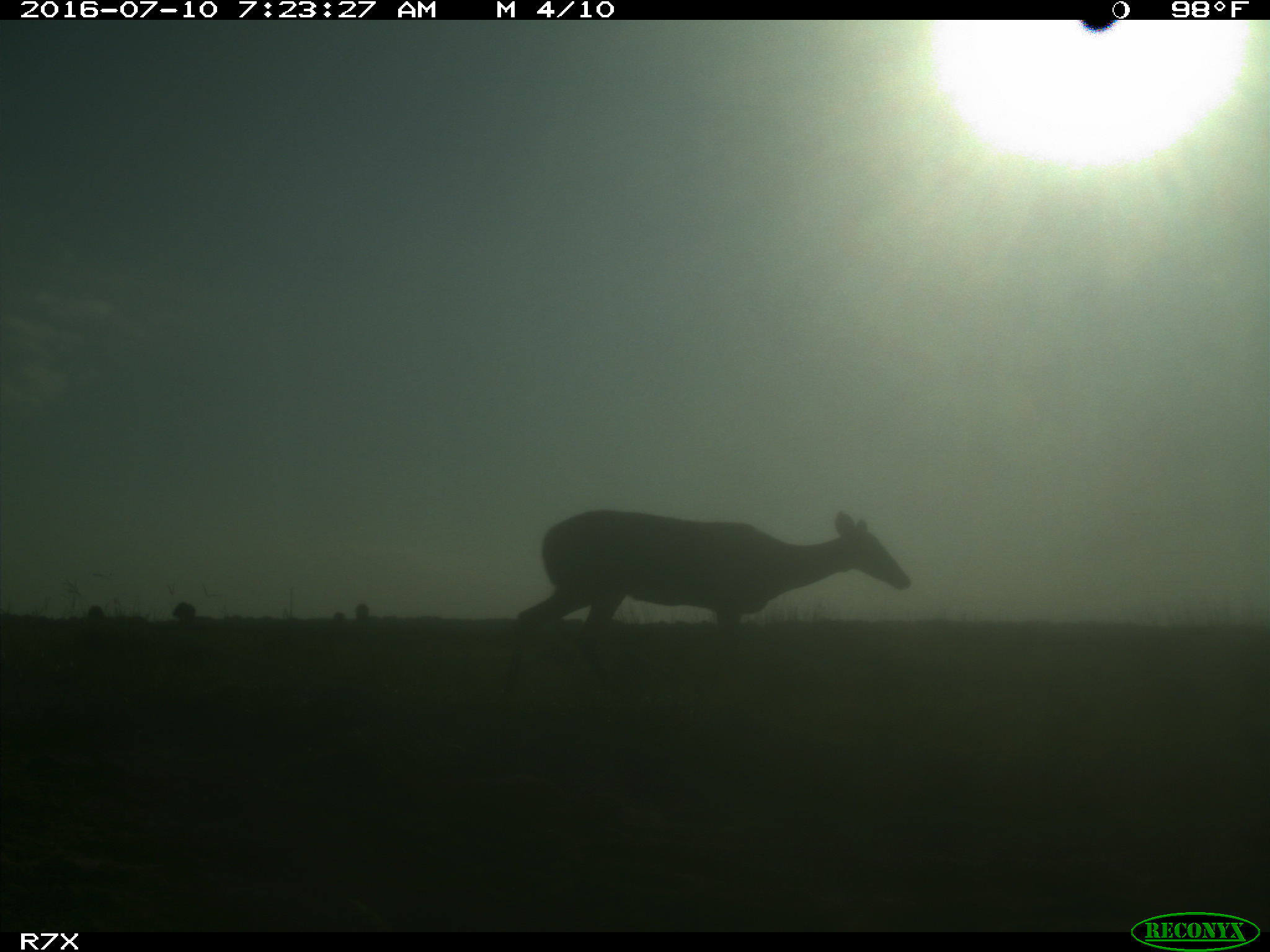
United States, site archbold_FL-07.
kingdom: Animalia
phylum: Chordata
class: Mammalia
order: Artiodactyla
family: Cervidae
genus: Odocoileus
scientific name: Odocoileus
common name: deer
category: unidentified deer